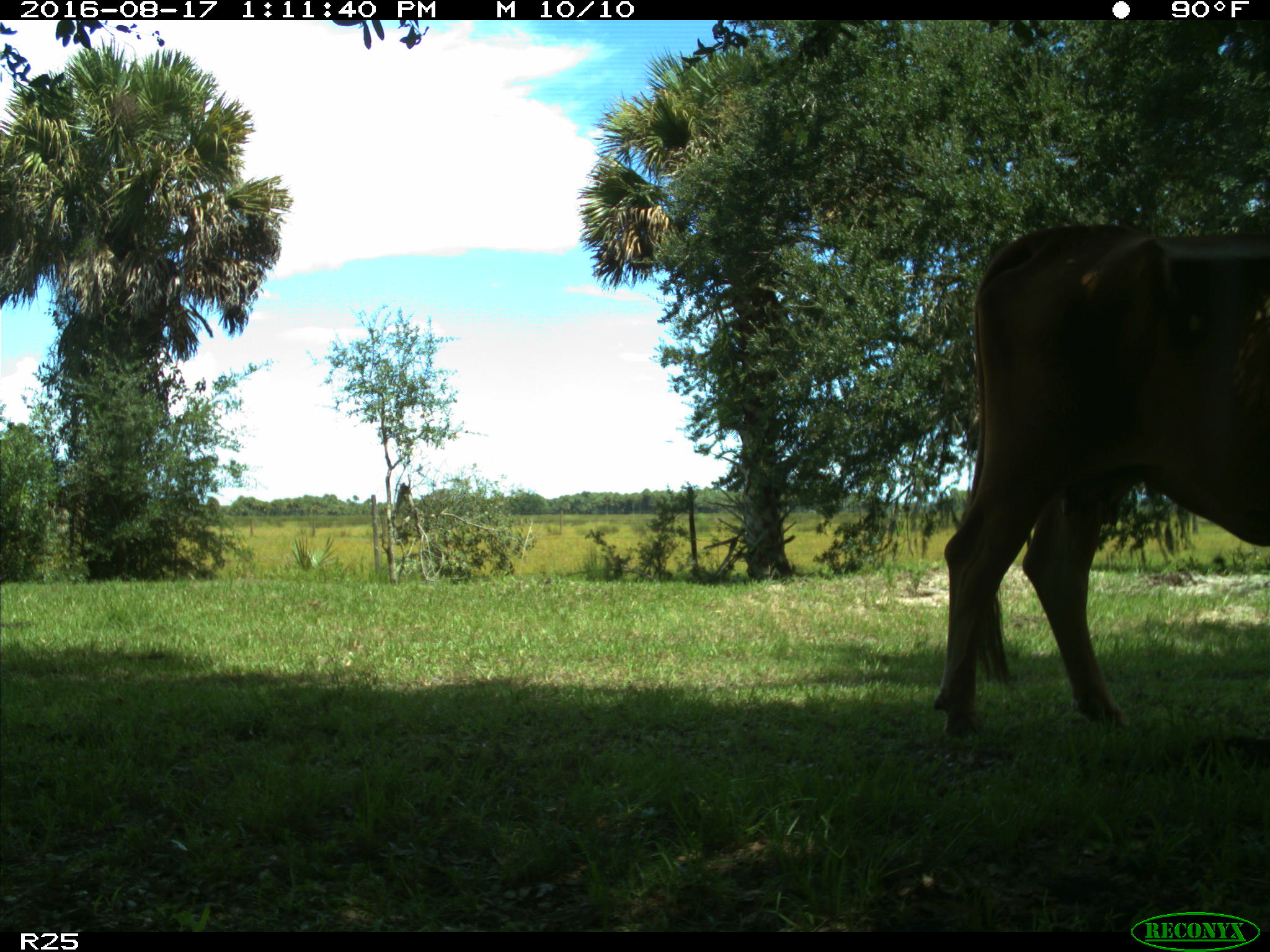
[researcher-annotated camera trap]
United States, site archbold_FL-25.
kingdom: Animalia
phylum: Chordata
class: Mammalia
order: Artiodactyla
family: Bovidae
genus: Bos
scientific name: Bos taurus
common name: domestic cow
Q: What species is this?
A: Bos taurus (domestic cow).